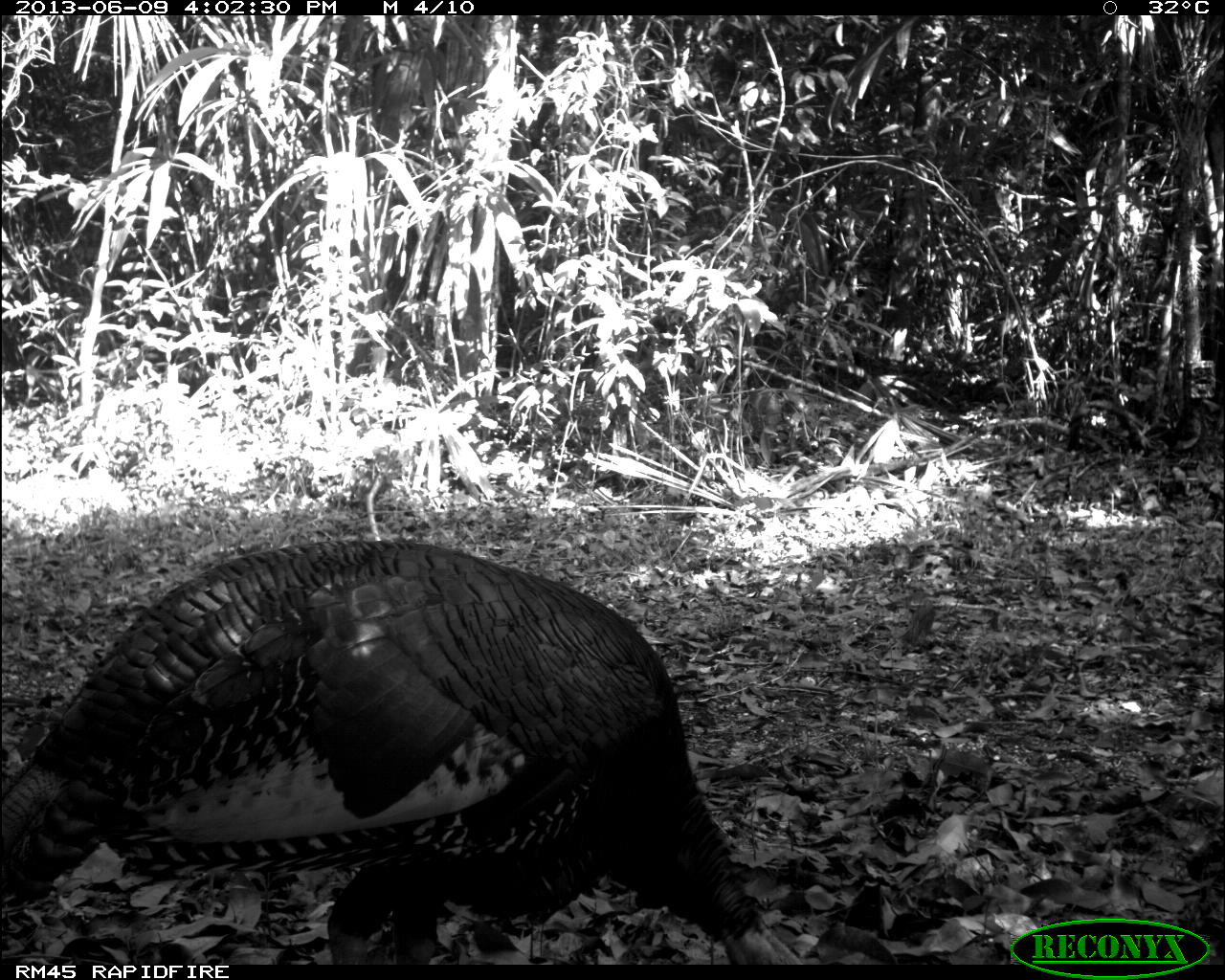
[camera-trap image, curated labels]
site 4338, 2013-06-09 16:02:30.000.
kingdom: Animalia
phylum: Chordata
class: Aves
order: Galliformes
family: Phasianidae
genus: Meleagris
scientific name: Meleagris ocellata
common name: ocellated turkey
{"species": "Meleagris ocellata (ocellated turkey)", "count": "1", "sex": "male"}